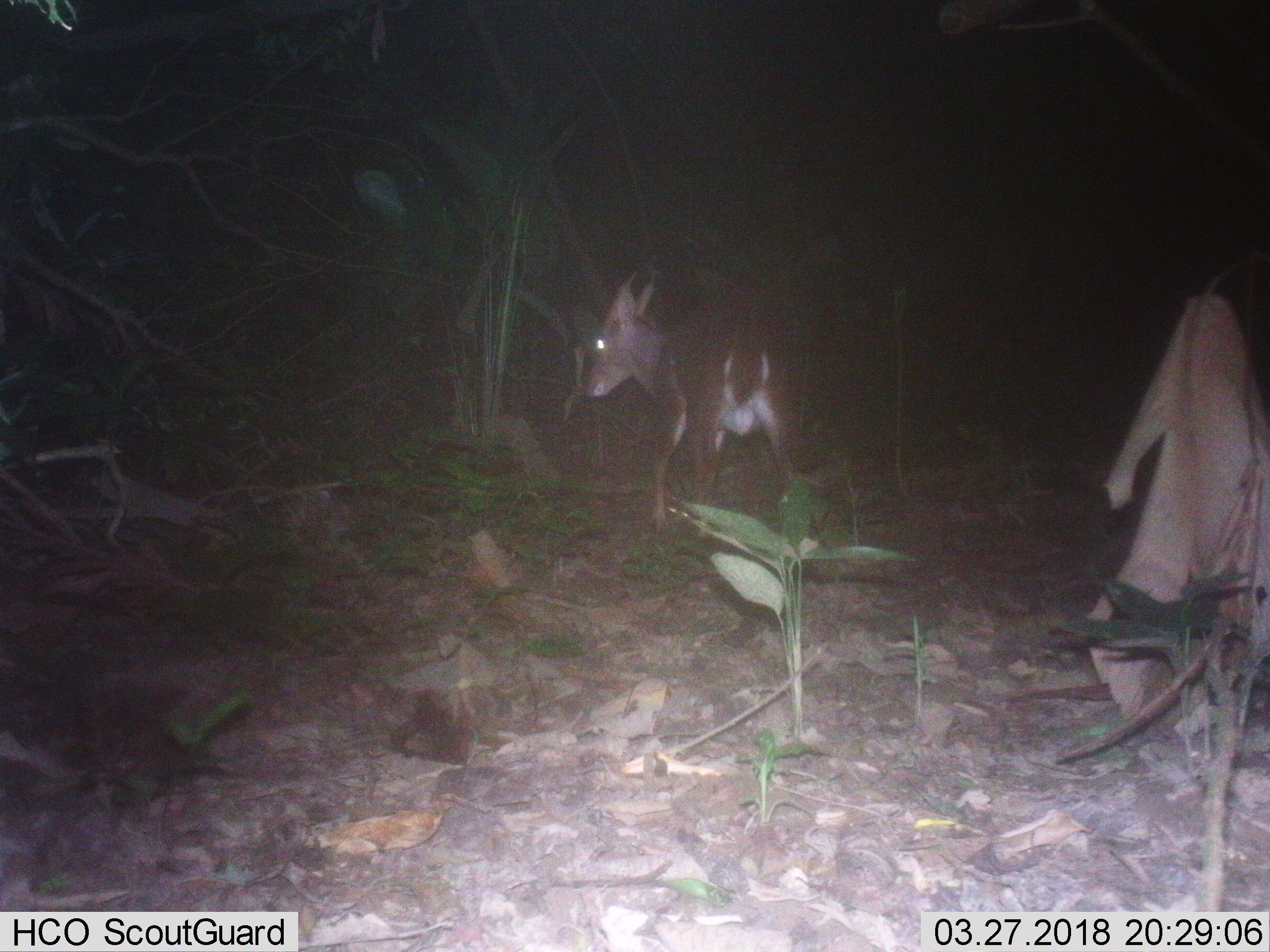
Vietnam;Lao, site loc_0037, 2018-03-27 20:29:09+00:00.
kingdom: Animalia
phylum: Chordata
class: Mammalia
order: Artiodactyla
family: Cervidae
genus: Muntiacus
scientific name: Muntiacus vuquangensis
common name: large-antlered muntjac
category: large antlered muntjac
Large antlered muntjac (large-antlered muntjac) (Muntiacus vuquangensis). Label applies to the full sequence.